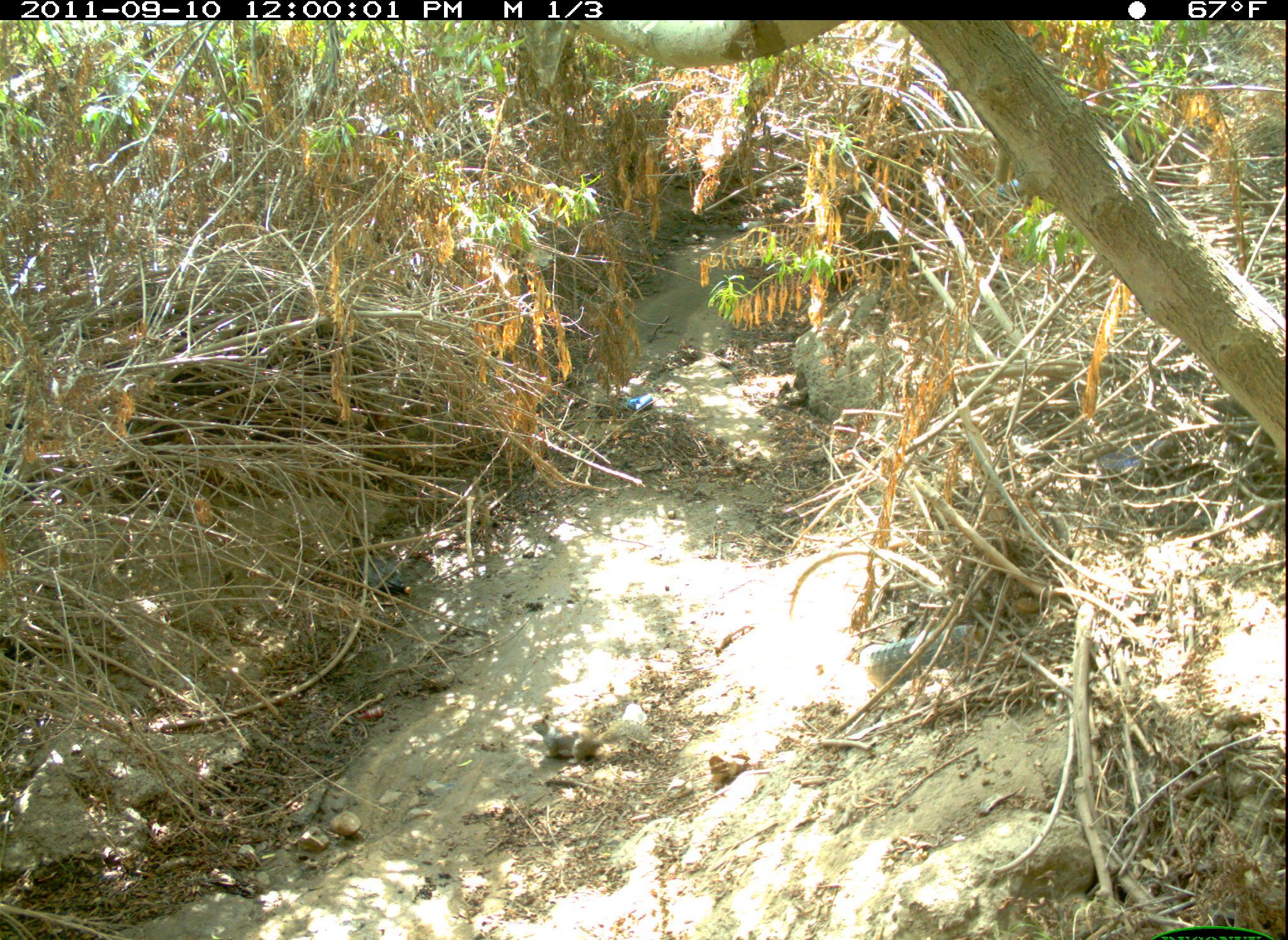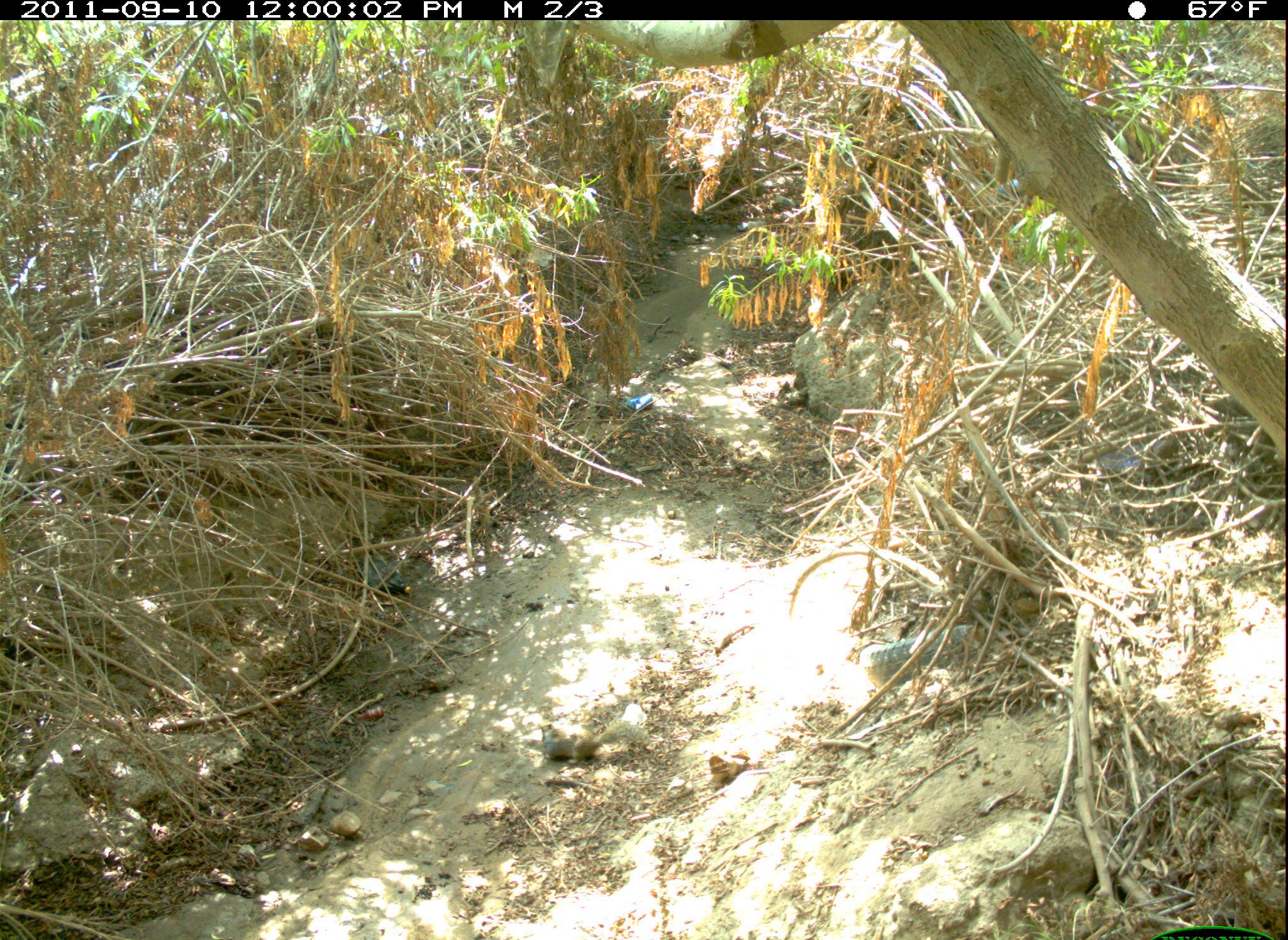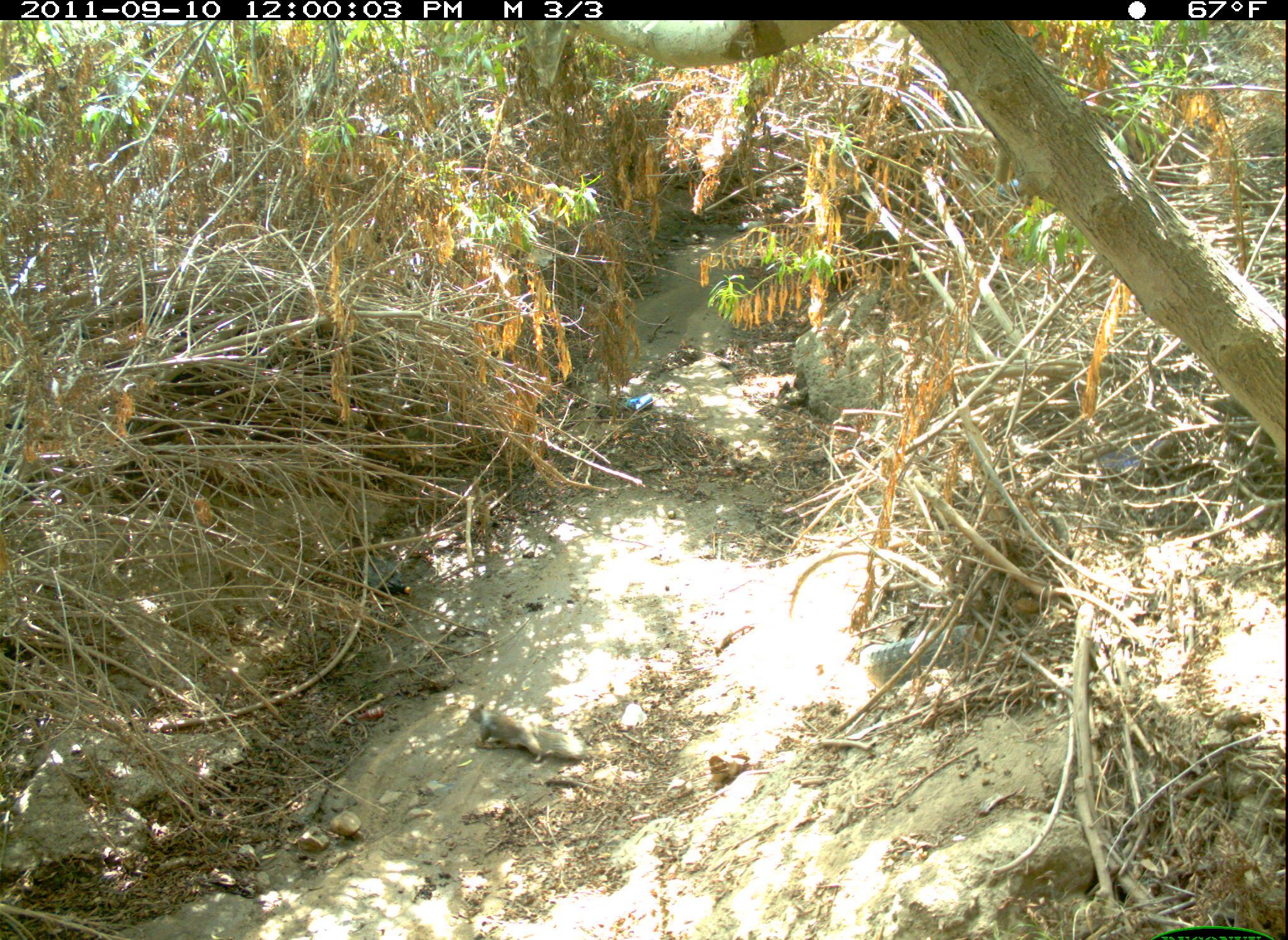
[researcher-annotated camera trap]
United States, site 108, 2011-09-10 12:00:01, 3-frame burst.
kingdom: Animalia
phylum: Chordata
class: Mammalia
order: Rodentia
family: Sciuridae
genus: Sciurus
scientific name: Sciurus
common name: squirrel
Squirrel (Sciurus).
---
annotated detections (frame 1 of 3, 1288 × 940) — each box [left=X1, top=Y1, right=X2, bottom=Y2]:
squirrel: [left=528, top=710, right=658, bottom=768]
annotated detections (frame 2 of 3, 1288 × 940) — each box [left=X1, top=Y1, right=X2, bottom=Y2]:
squirrel: [left=526, top=705, right=670, bottom=775]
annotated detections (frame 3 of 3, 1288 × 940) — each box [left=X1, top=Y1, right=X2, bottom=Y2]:
squirrel: [left=465, top=697, right=598, bottom=767]